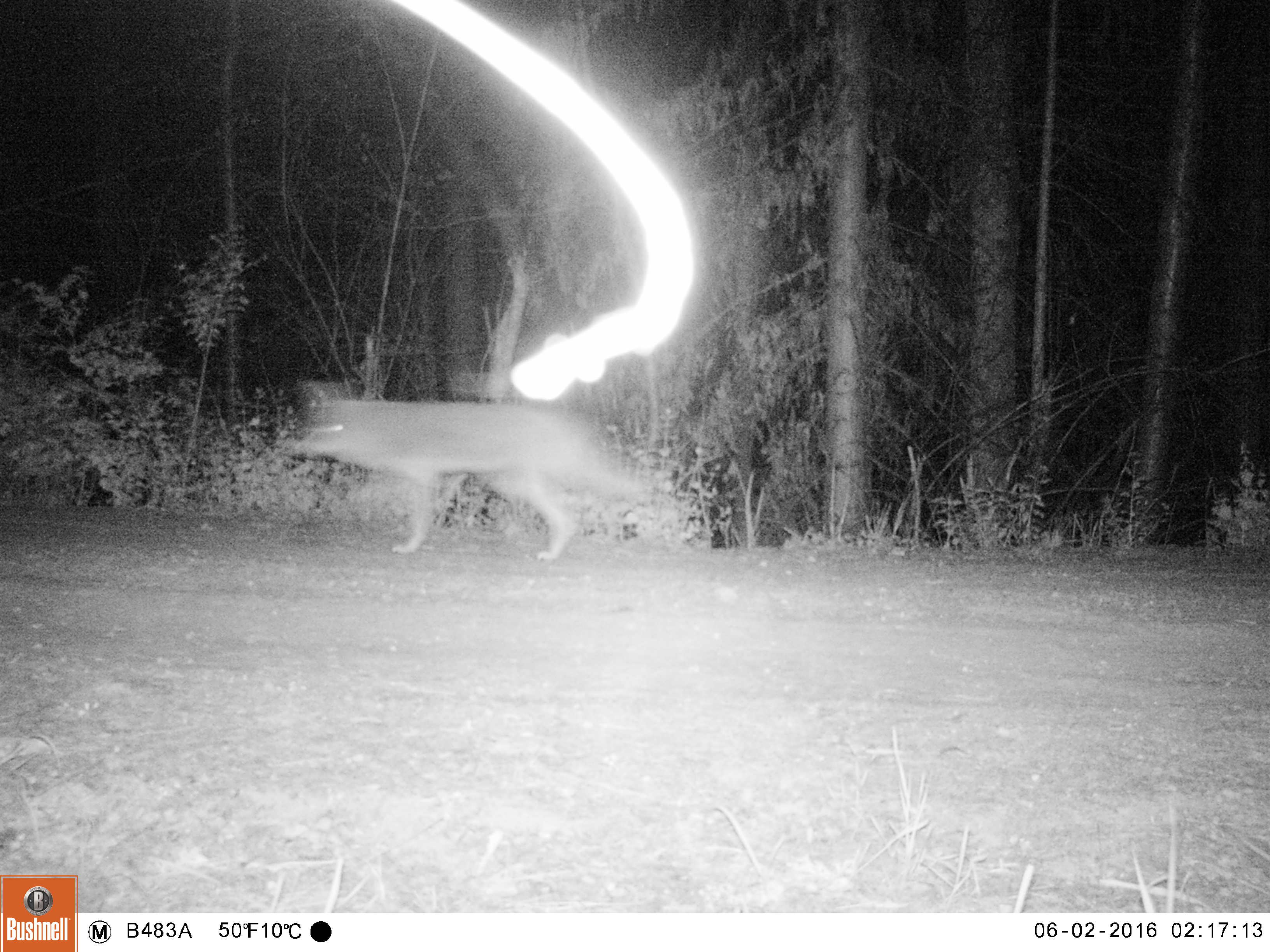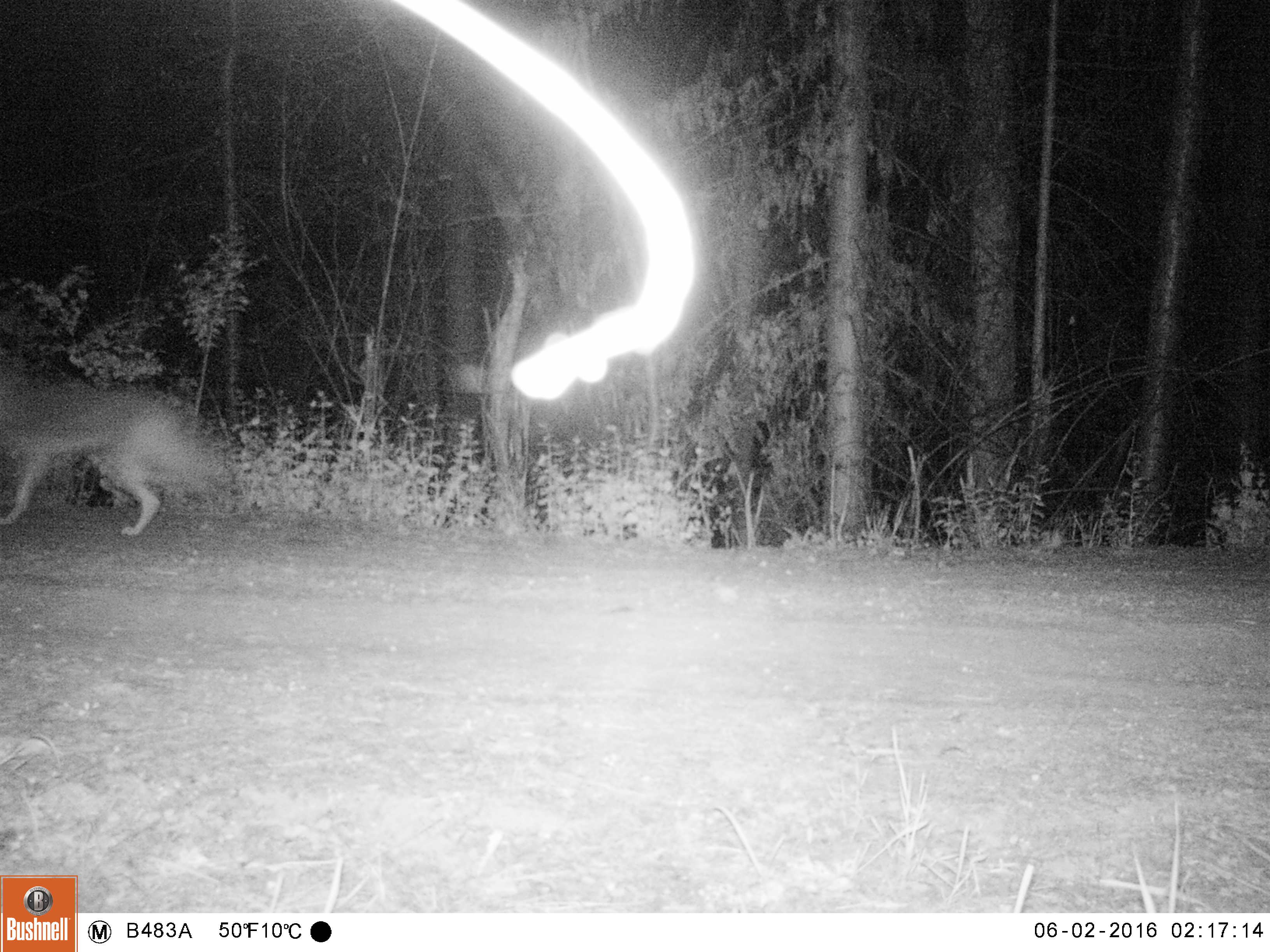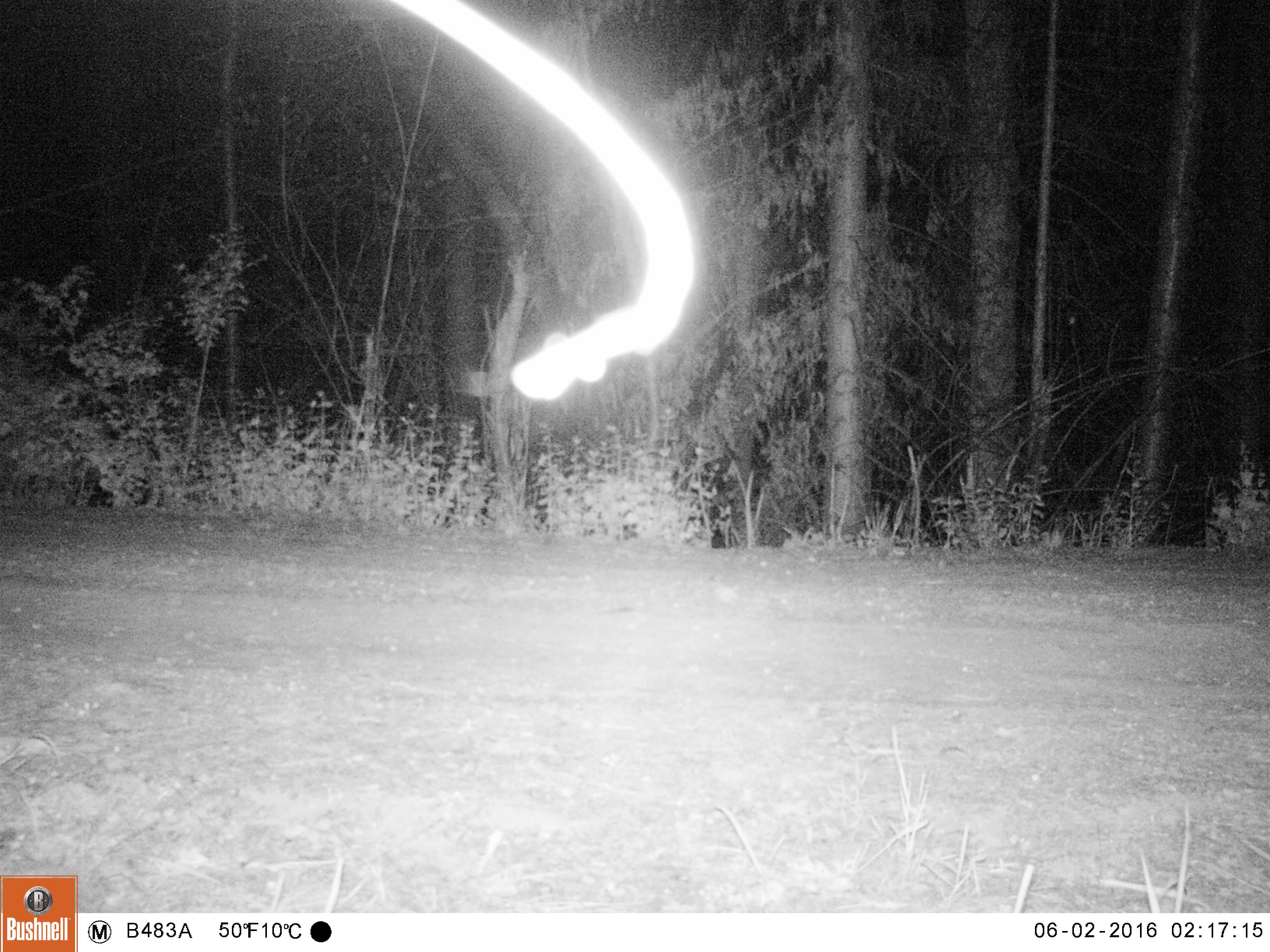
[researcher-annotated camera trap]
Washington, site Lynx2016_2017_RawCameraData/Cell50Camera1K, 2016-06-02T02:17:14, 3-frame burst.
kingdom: Animalia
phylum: Chordata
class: Mammalia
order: Carnivora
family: Canidae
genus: Canis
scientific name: Canis latrans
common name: coyote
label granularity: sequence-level